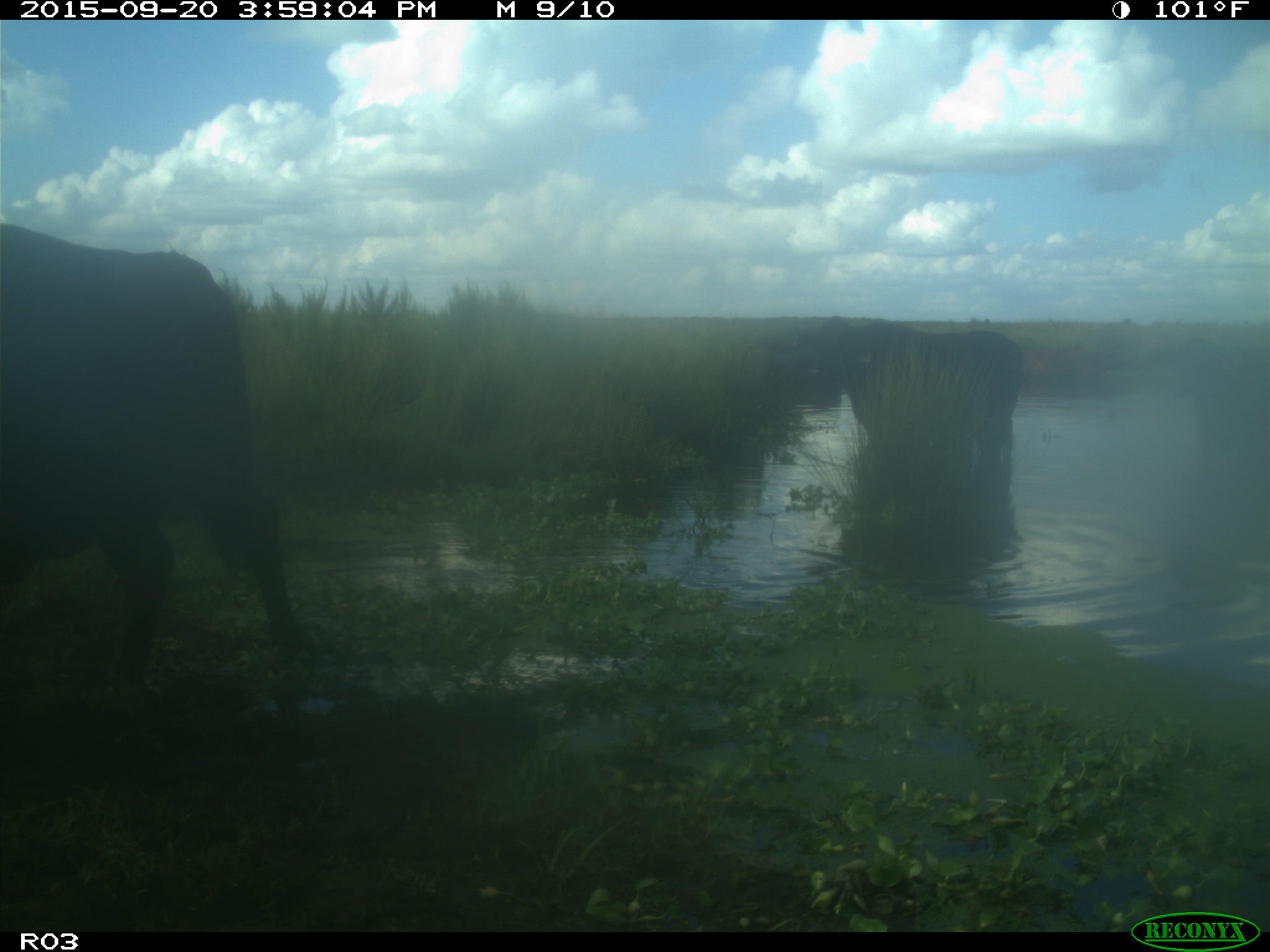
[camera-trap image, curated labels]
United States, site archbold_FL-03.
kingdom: Animalia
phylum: Chordata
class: Mammalia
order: Artiodactyla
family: Bovidae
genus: Bos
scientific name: Bos taurus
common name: domestic cow